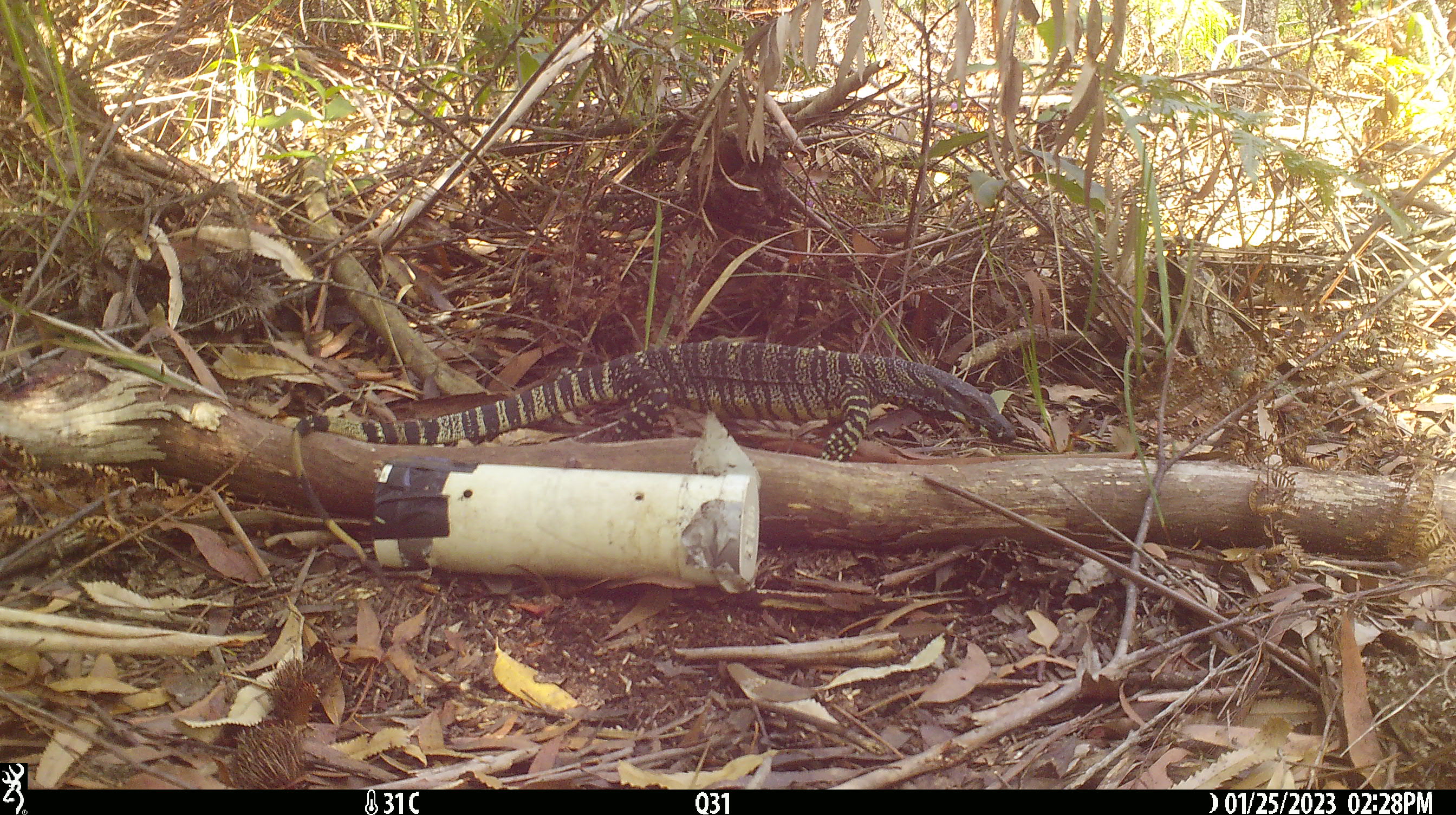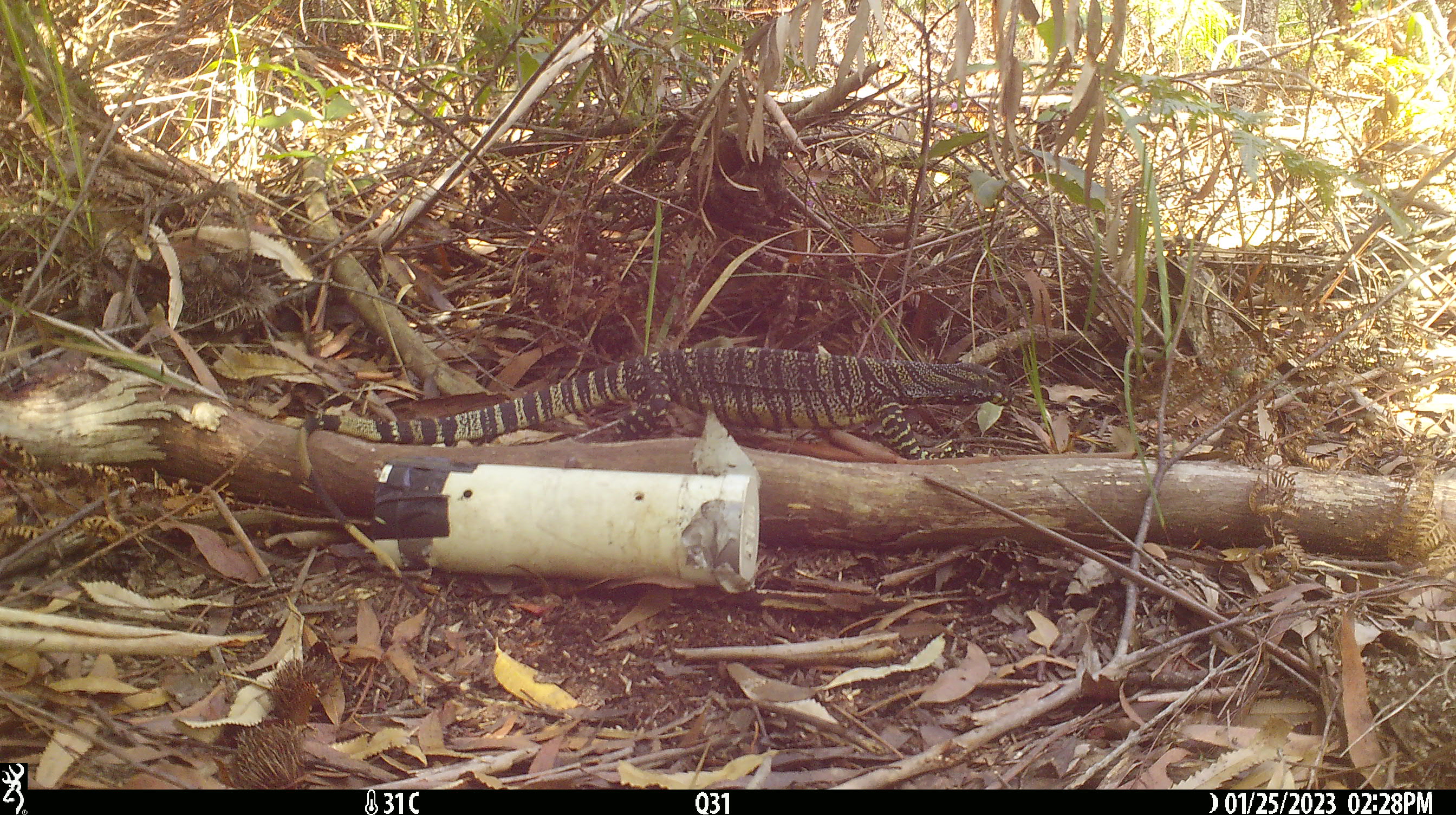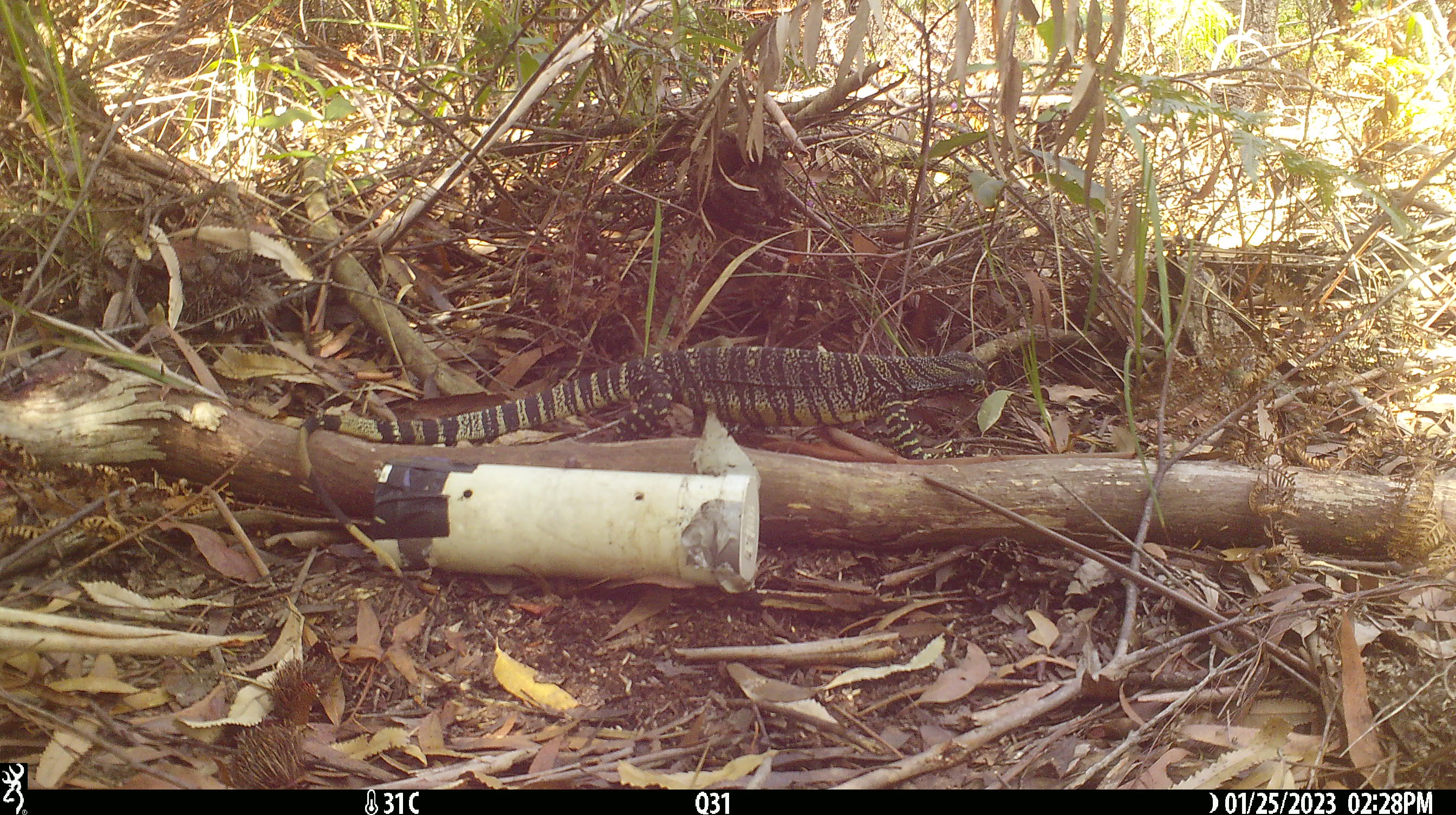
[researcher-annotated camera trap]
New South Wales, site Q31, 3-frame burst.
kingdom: Animalia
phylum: Chordata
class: Reptilia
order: Squamata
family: Varanidae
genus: Varanus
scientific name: Varanus varius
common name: lace monitor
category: goanna